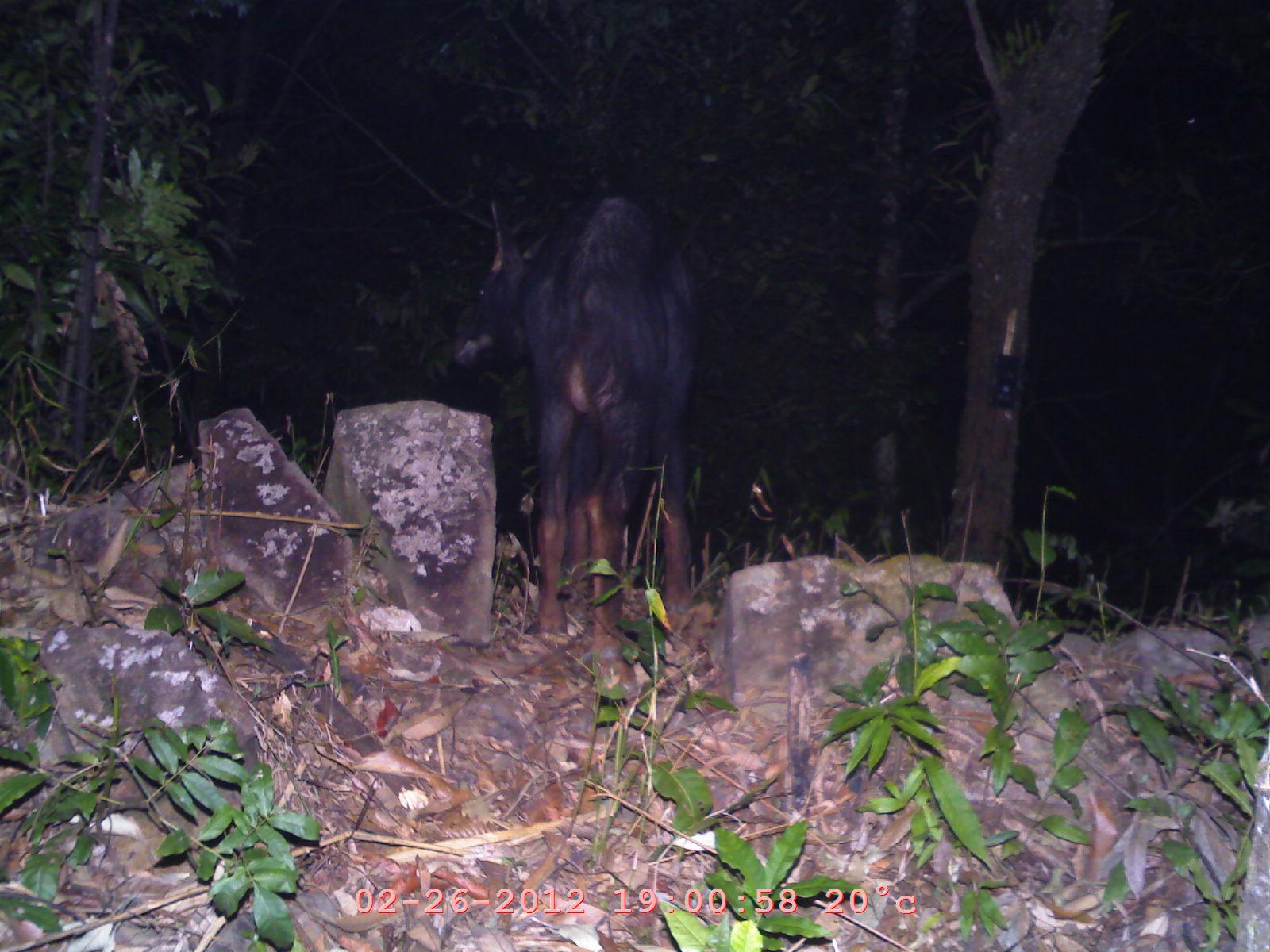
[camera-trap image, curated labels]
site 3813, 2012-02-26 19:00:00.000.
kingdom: Animalia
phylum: Chordata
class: Mammalia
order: Artiodactyla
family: Bovidae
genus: Capricornis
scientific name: Capricornis sumatraensis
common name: chinese serow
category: capricornis milneedwardsii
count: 1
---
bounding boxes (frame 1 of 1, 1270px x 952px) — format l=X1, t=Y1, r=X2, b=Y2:
capricornis milneedwardsii: l=445, t=191, r=711, b=679